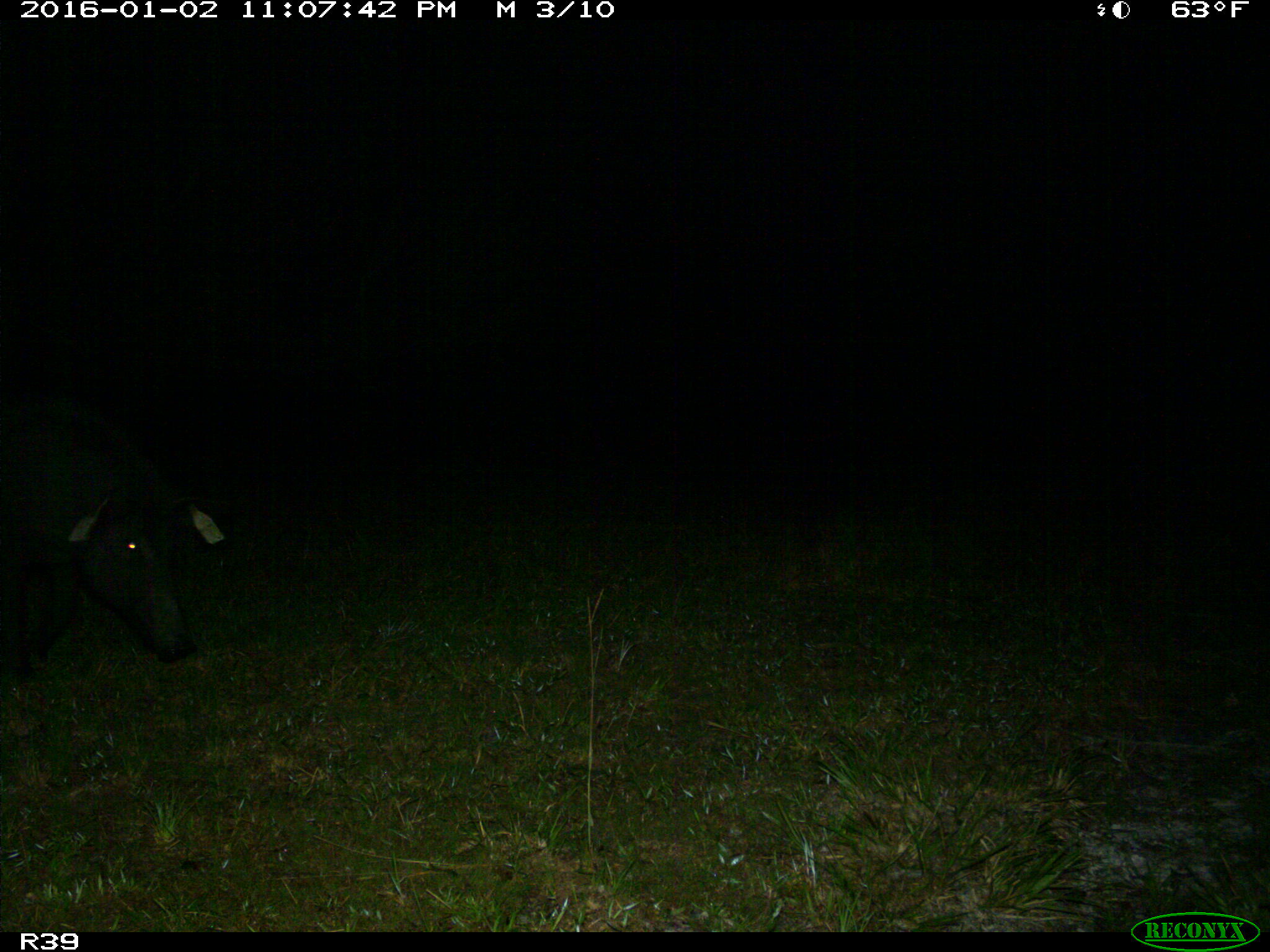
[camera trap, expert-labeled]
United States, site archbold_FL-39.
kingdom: Animalia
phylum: Chordata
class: Mammalia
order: Artiodactyla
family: Suidae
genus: Sus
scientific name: Sus scrofa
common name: wild boar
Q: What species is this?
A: Sus scrofa (wild boar).